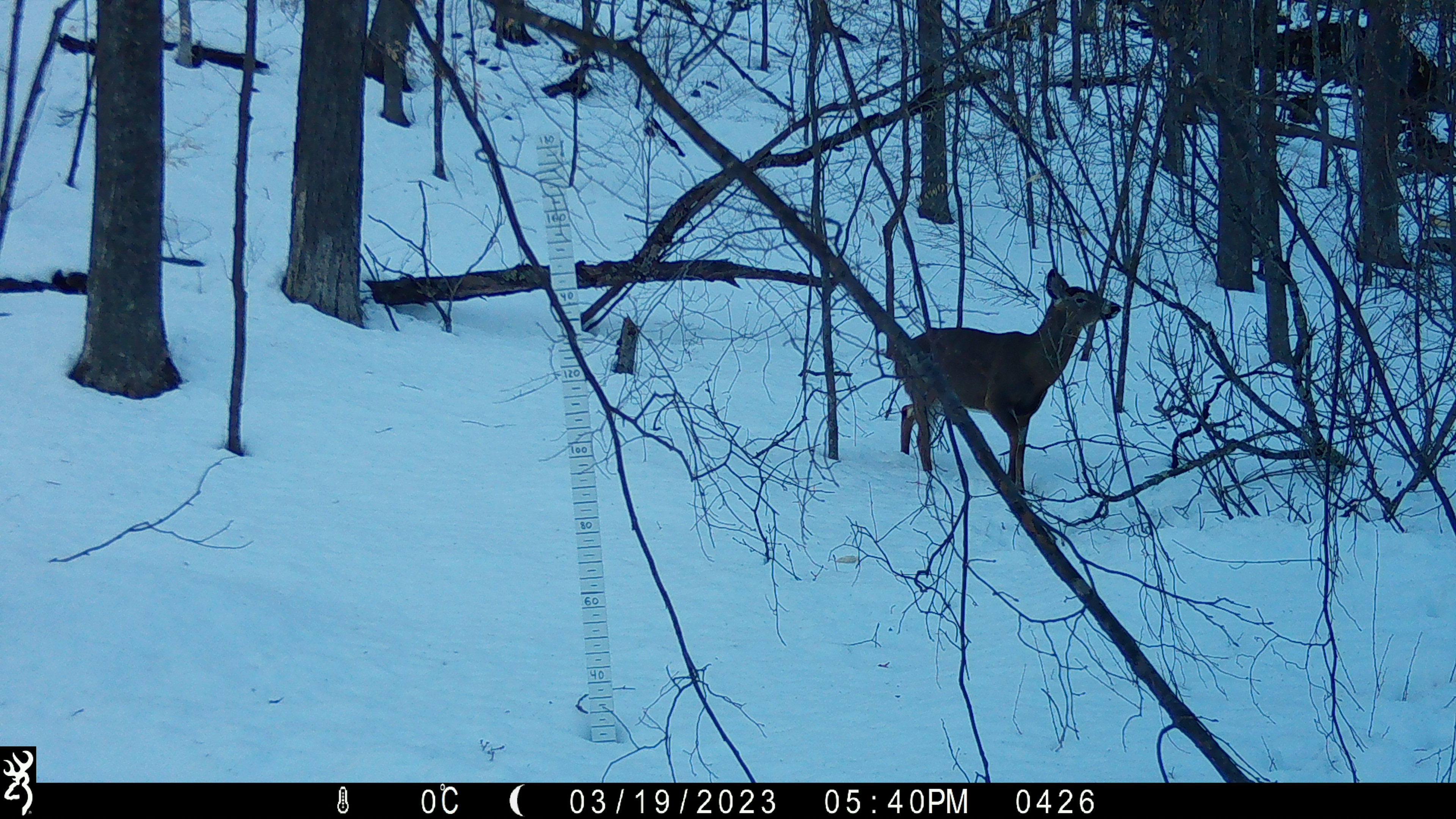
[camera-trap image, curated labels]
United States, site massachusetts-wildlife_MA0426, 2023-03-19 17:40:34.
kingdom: Animalia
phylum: Chordata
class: Mammalia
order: Artiodactyla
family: Cervidae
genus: Odocoileus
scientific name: Odocoileus virginianus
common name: white-tailed deer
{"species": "white-tailed deer (Odocoileus virginianus)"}